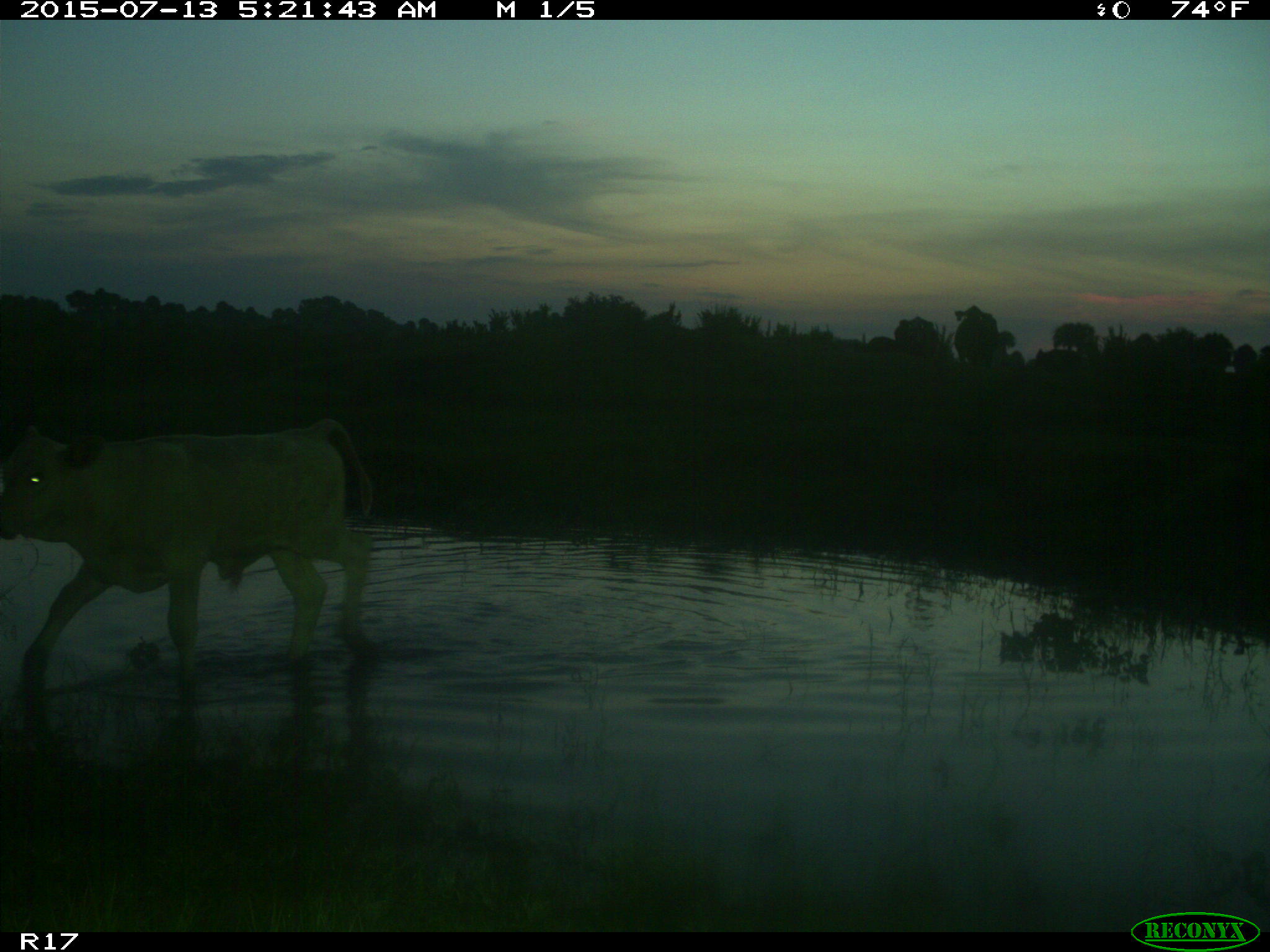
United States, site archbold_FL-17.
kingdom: Animalia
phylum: Chordata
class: Mammalia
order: Artiodactyla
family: Bovidae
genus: Bos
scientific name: Bos taurus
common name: domestic cow